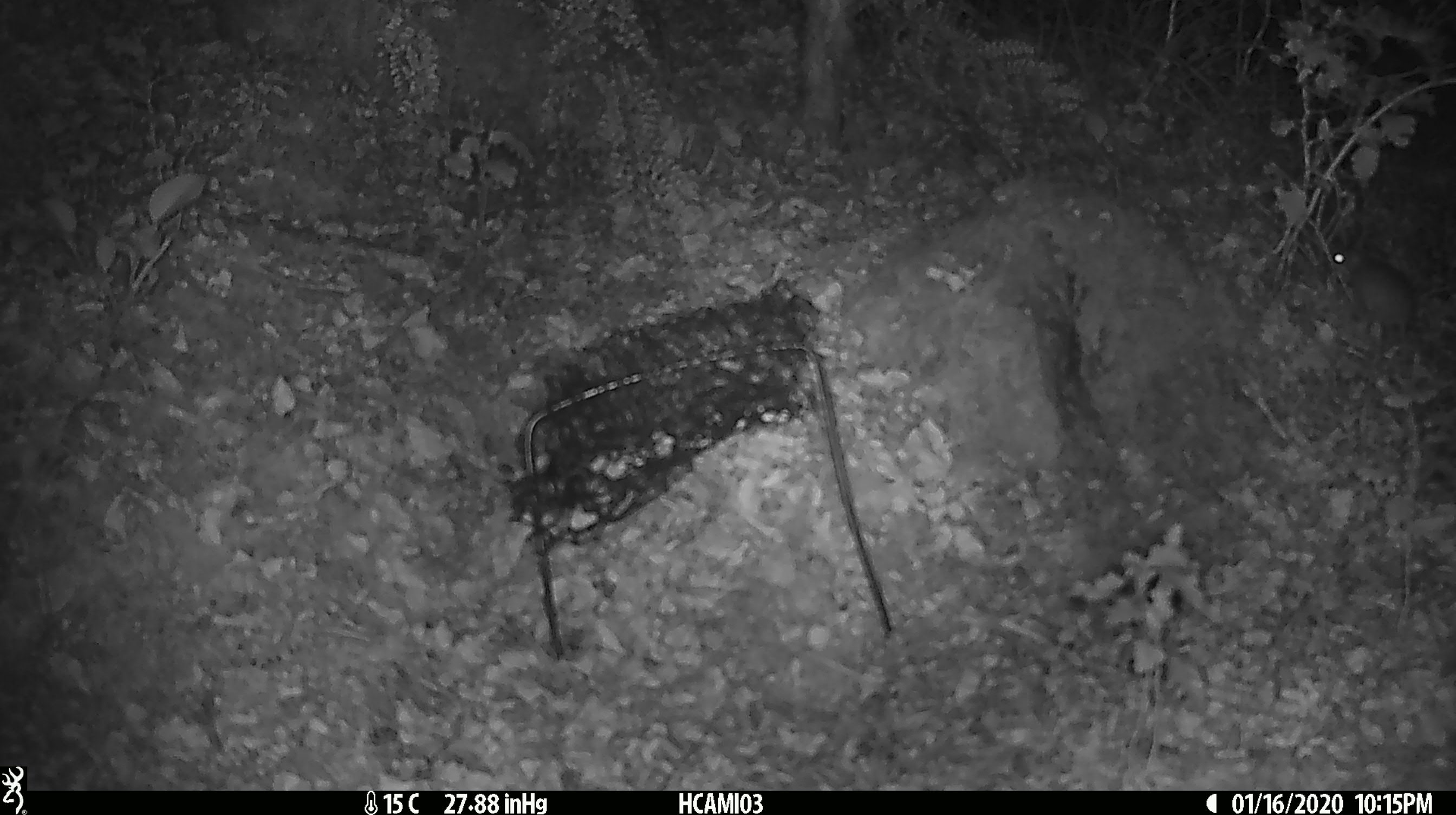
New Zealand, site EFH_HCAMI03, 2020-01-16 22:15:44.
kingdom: Animalia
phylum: Chordata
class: Mammalia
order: Rodentia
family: Muridae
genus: Mus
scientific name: Mus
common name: mouse